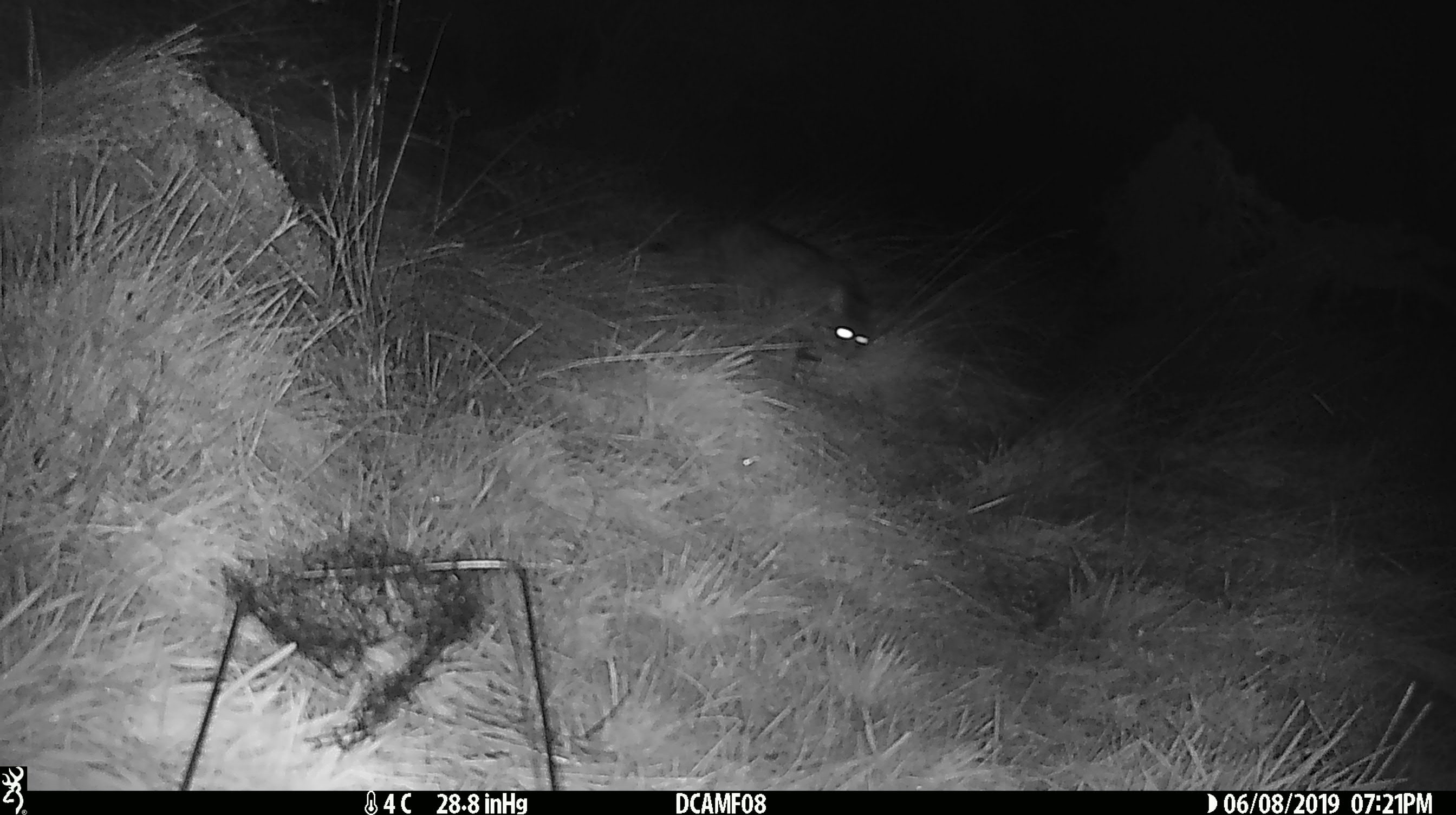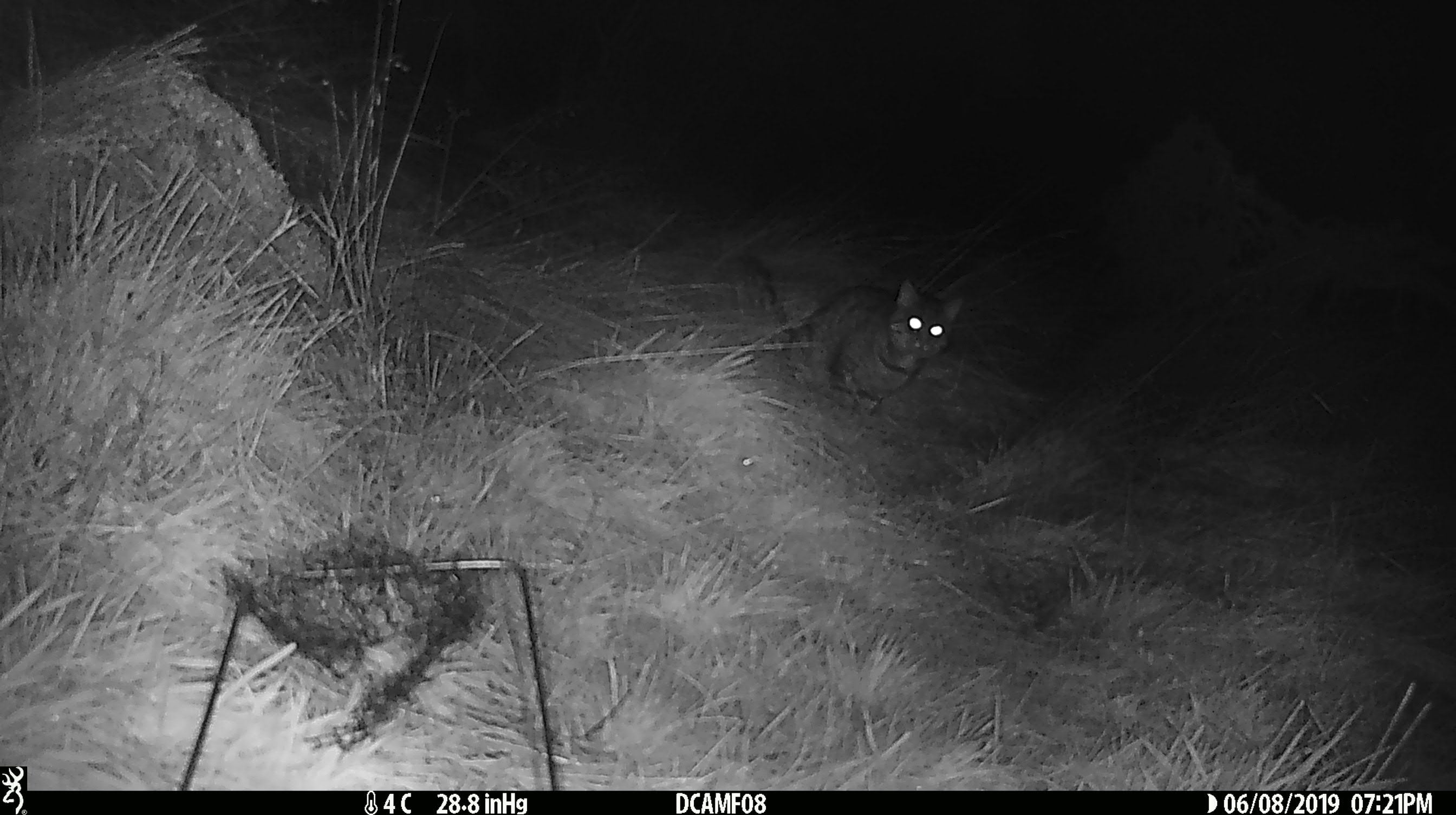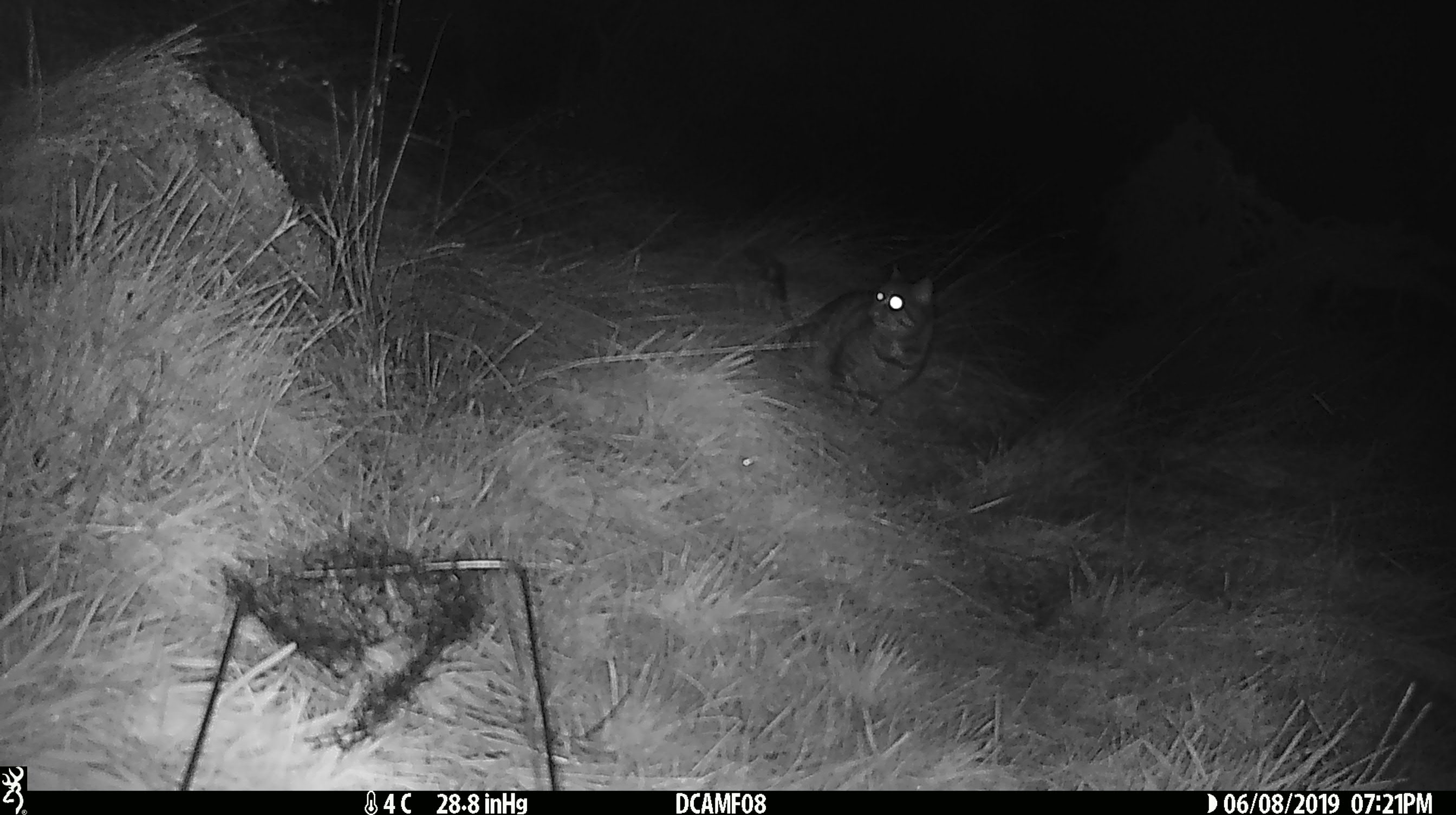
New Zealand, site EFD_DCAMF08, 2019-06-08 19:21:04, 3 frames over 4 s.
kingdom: Animalia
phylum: Chordata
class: Mammalia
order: Carnivora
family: Felidae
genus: Felis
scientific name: Felis catus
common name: domestic cat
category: cat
Cat (domestic cat) (Felis catus).